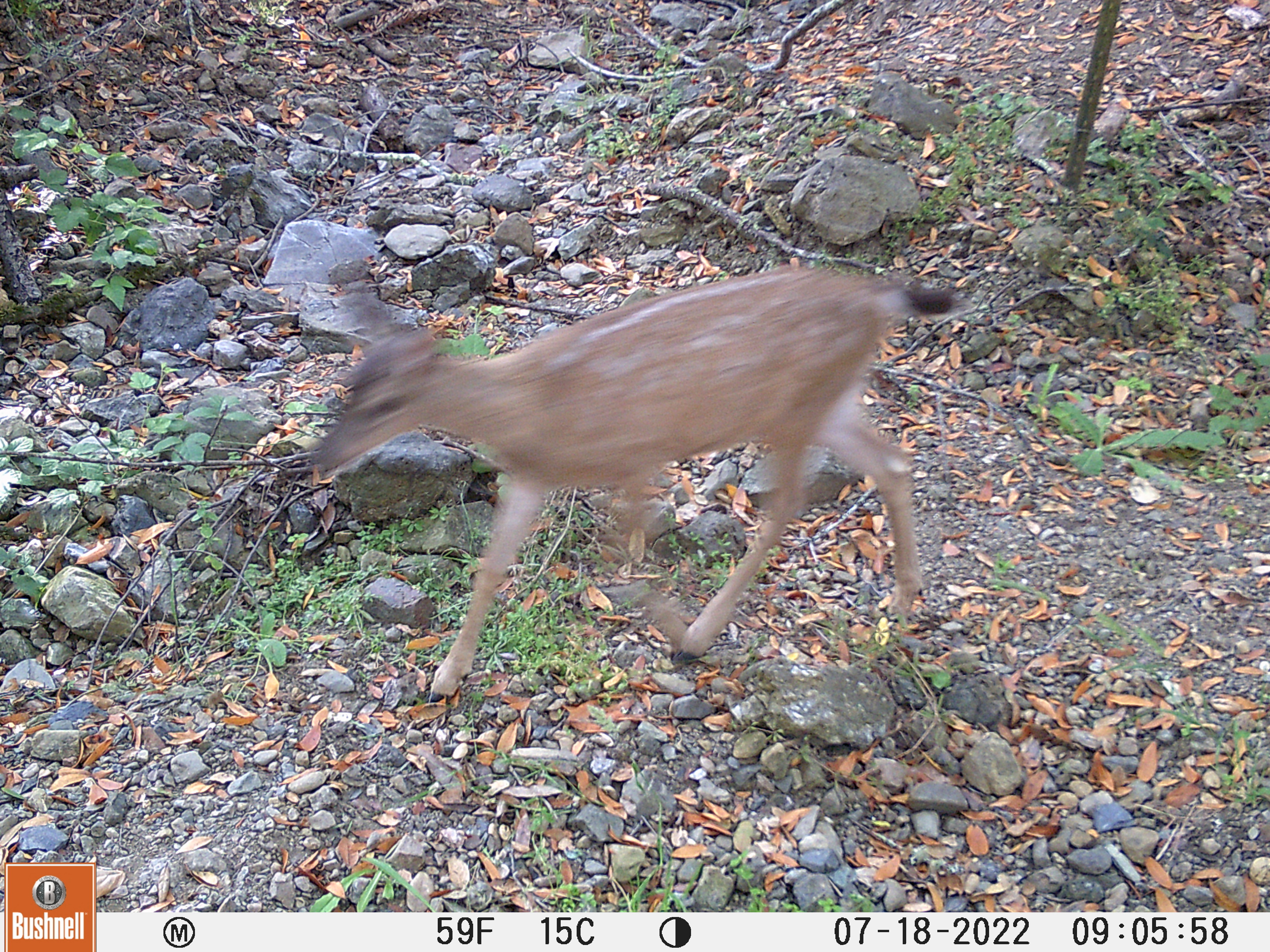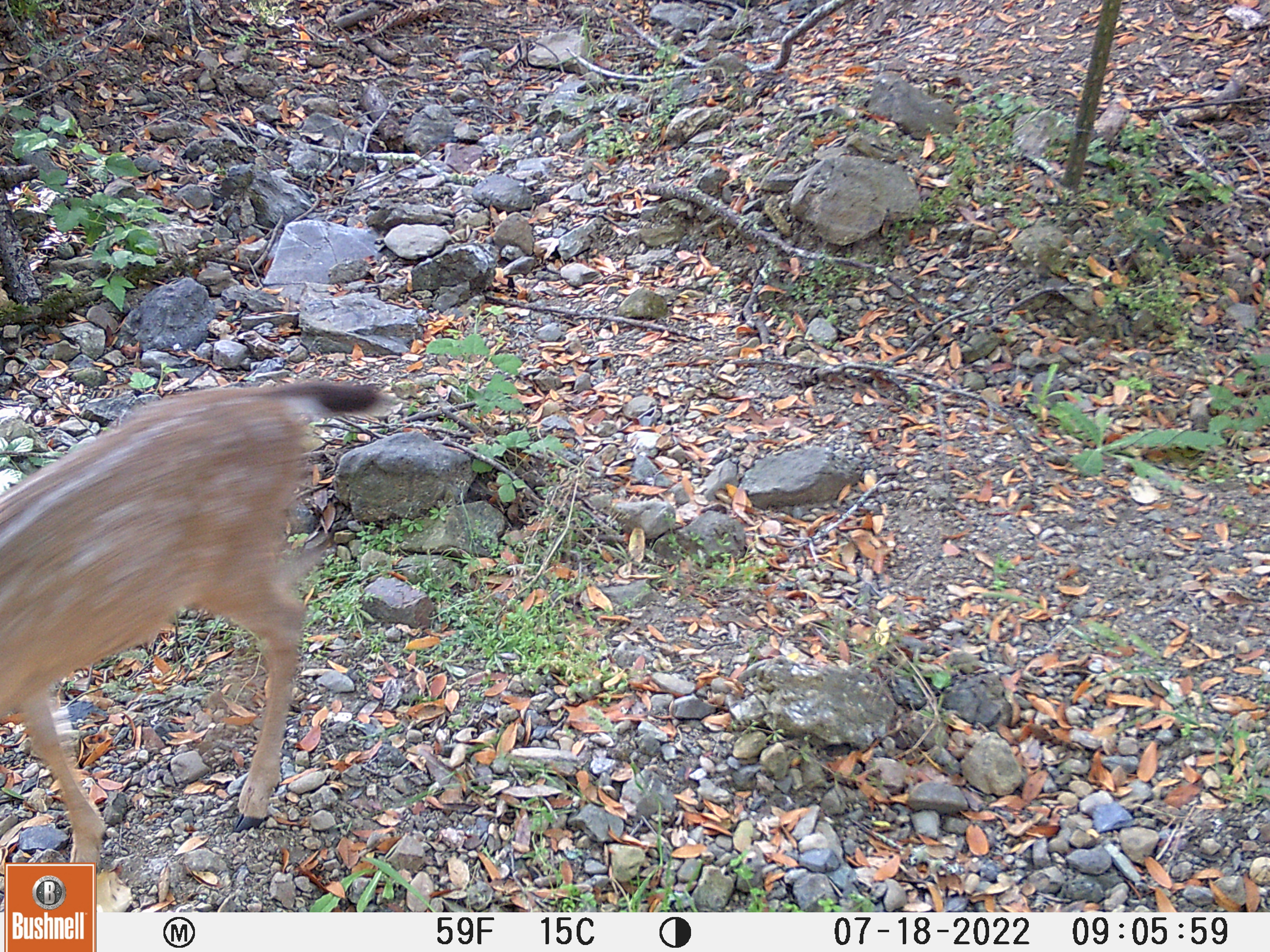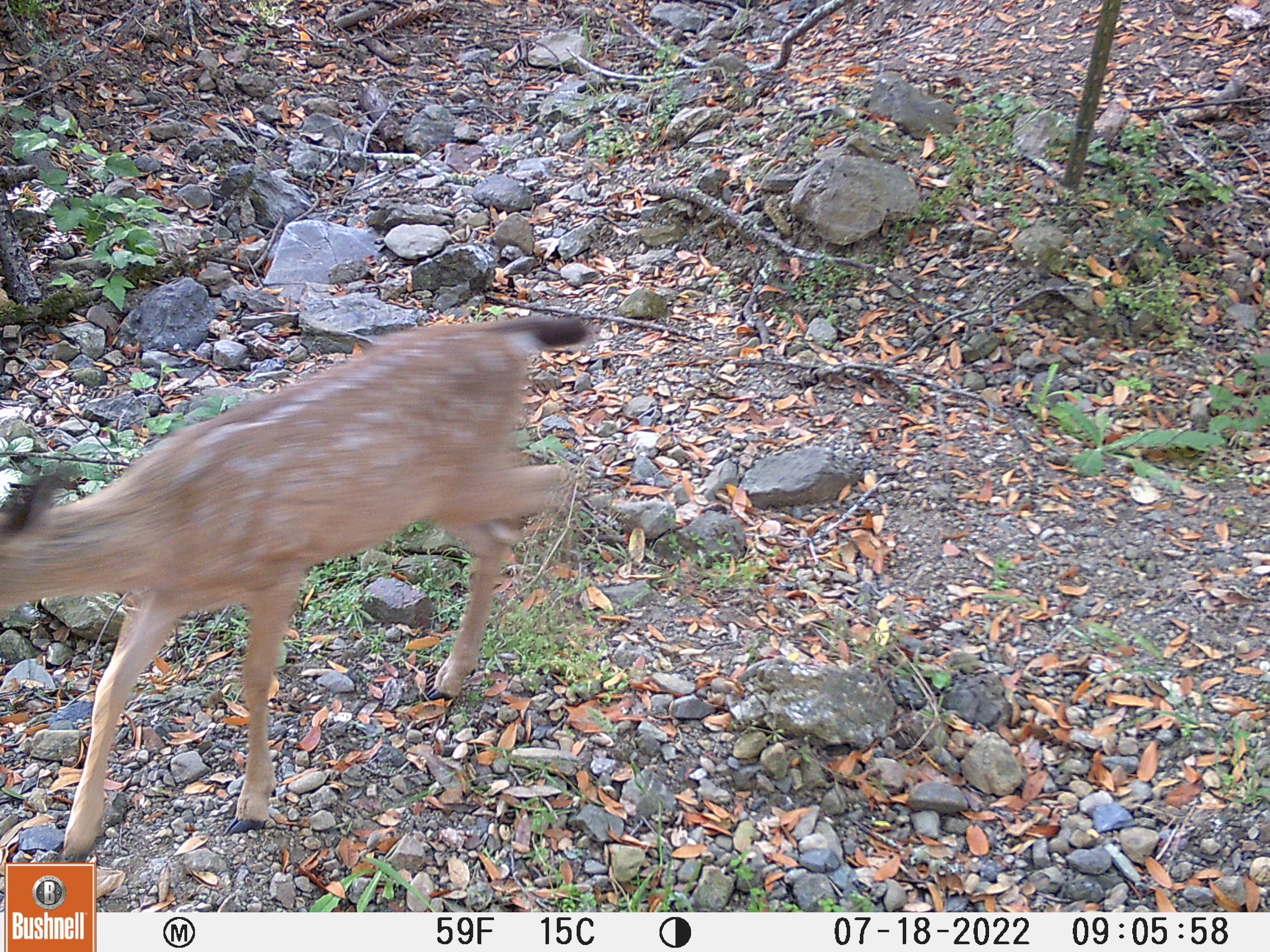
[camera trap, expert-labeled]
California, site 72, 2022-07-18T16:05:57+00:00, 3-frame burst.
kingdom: Animalia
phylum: Chordata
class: Mammalia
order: Artiodactyla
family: Cervidae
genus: Odocoileus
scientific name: Odocoileus hemionus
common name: mule deer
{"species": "mule deer (Odocoileus hemionus)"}